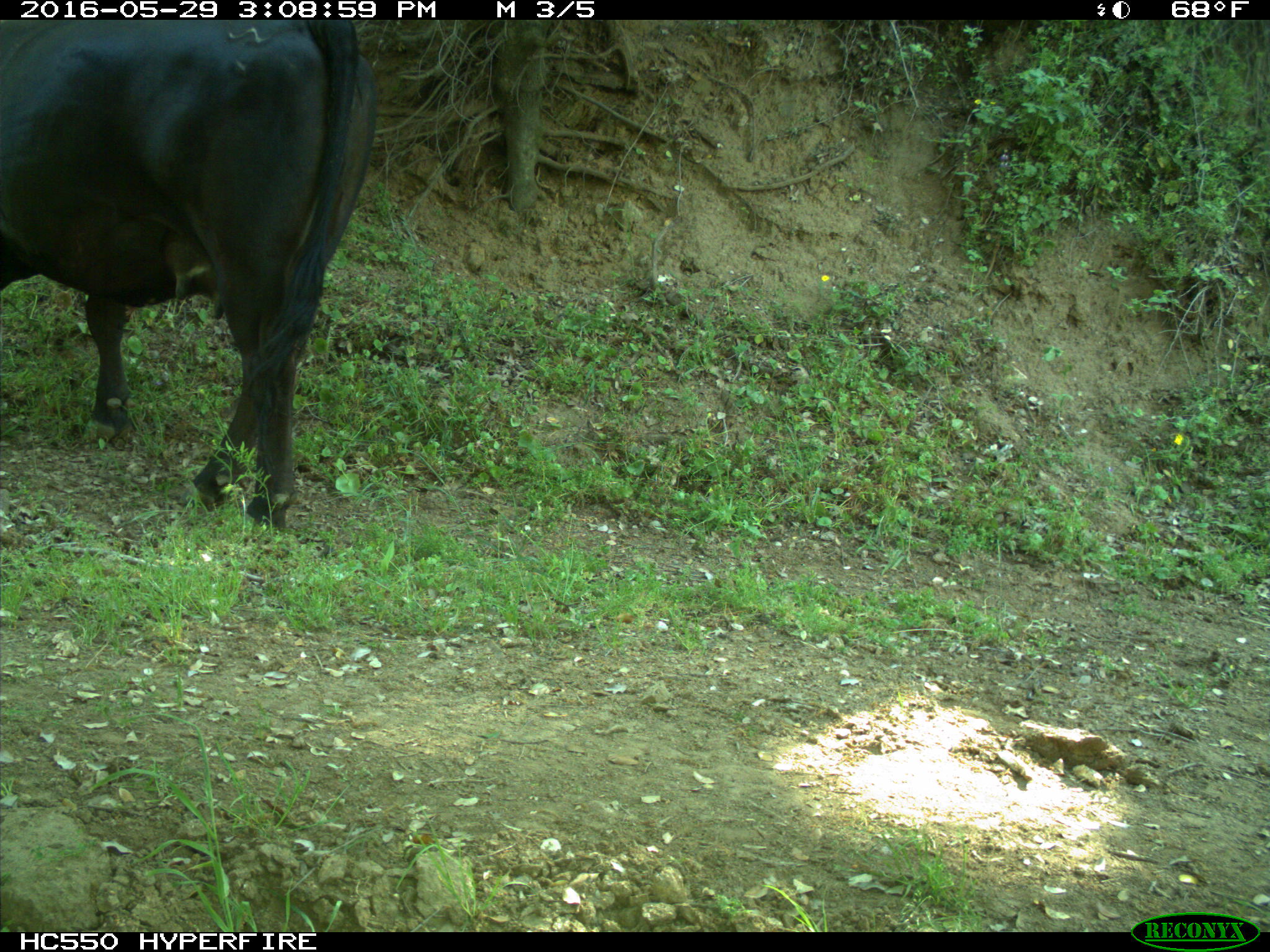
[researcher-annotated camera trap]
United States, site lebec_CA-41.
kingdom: Animalia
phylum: Chordata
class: Mammalia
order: Artiodactyla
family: Bovidae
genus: Bos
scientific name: Bos taurus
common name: domestic cow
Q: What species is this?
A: Bos taurus (domestic cow).